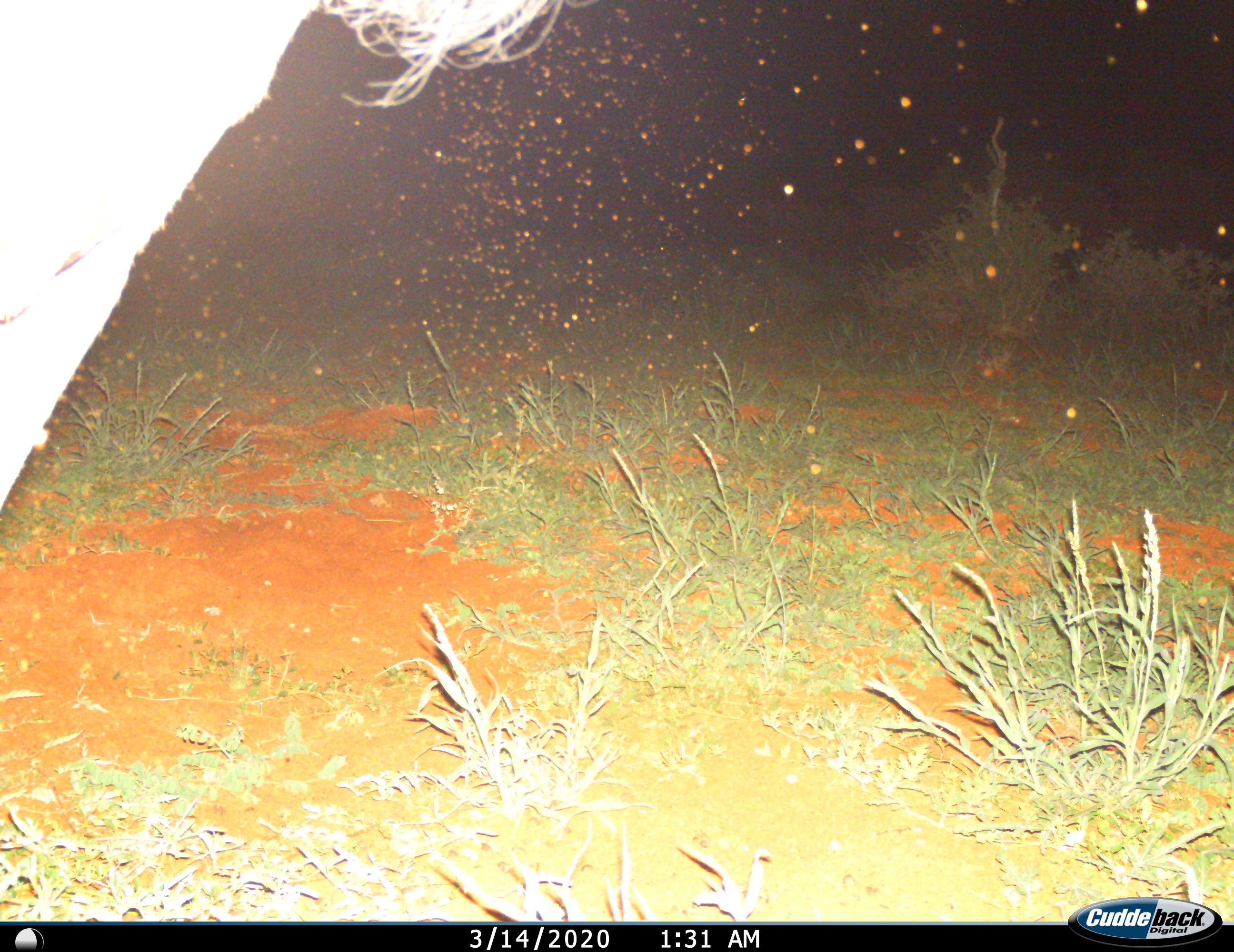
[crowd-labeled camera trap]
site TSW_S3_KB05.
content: unidentified animal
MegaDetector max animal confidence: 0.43